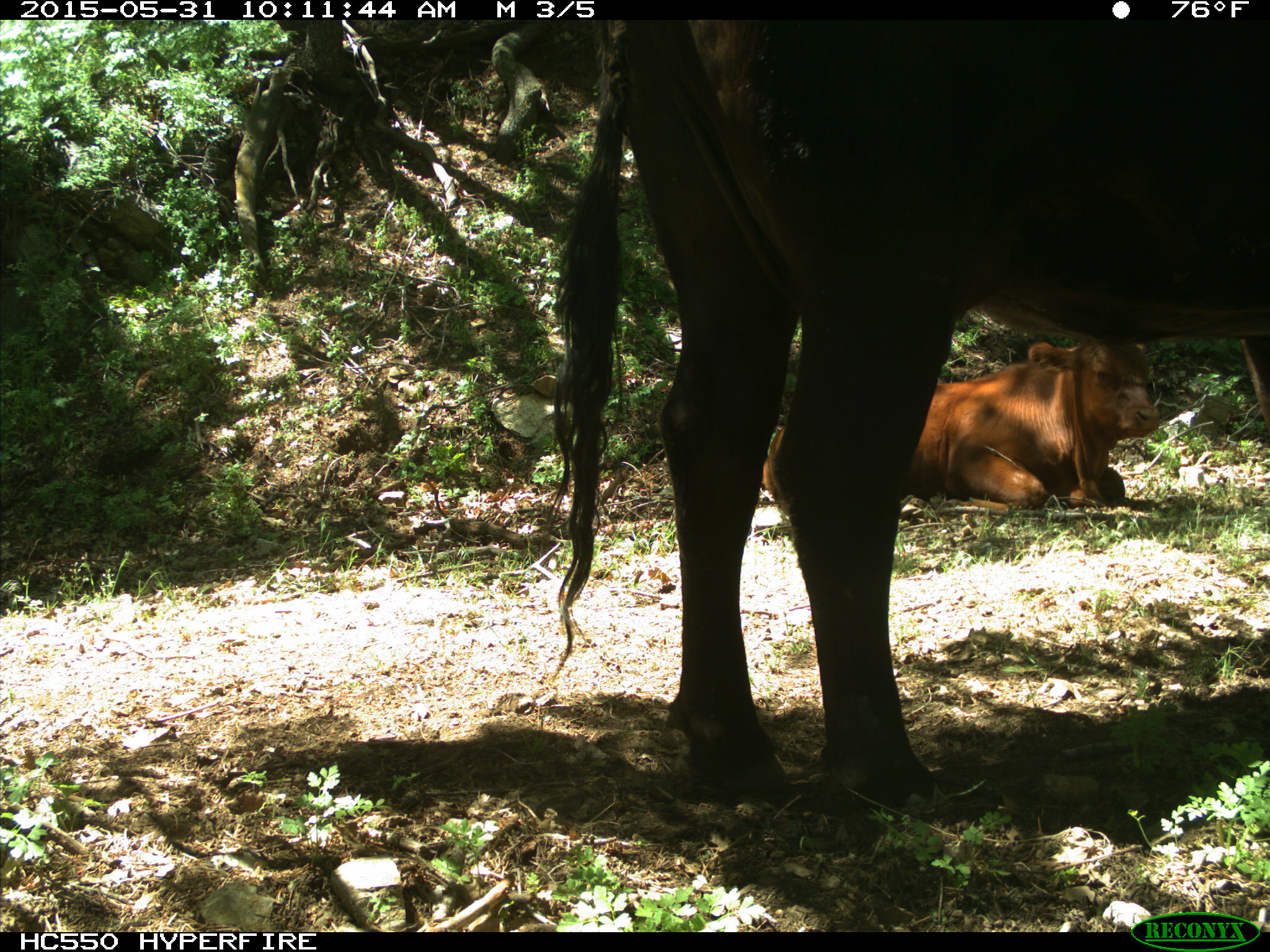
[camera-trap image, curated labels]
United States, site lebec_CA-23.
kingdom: Animalia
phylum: Chordata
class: Mammalia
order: Artiodactyla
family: Bovidae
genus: Bos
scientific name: Bos taurus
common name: domestic cow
Bos taurus (domestic cow).